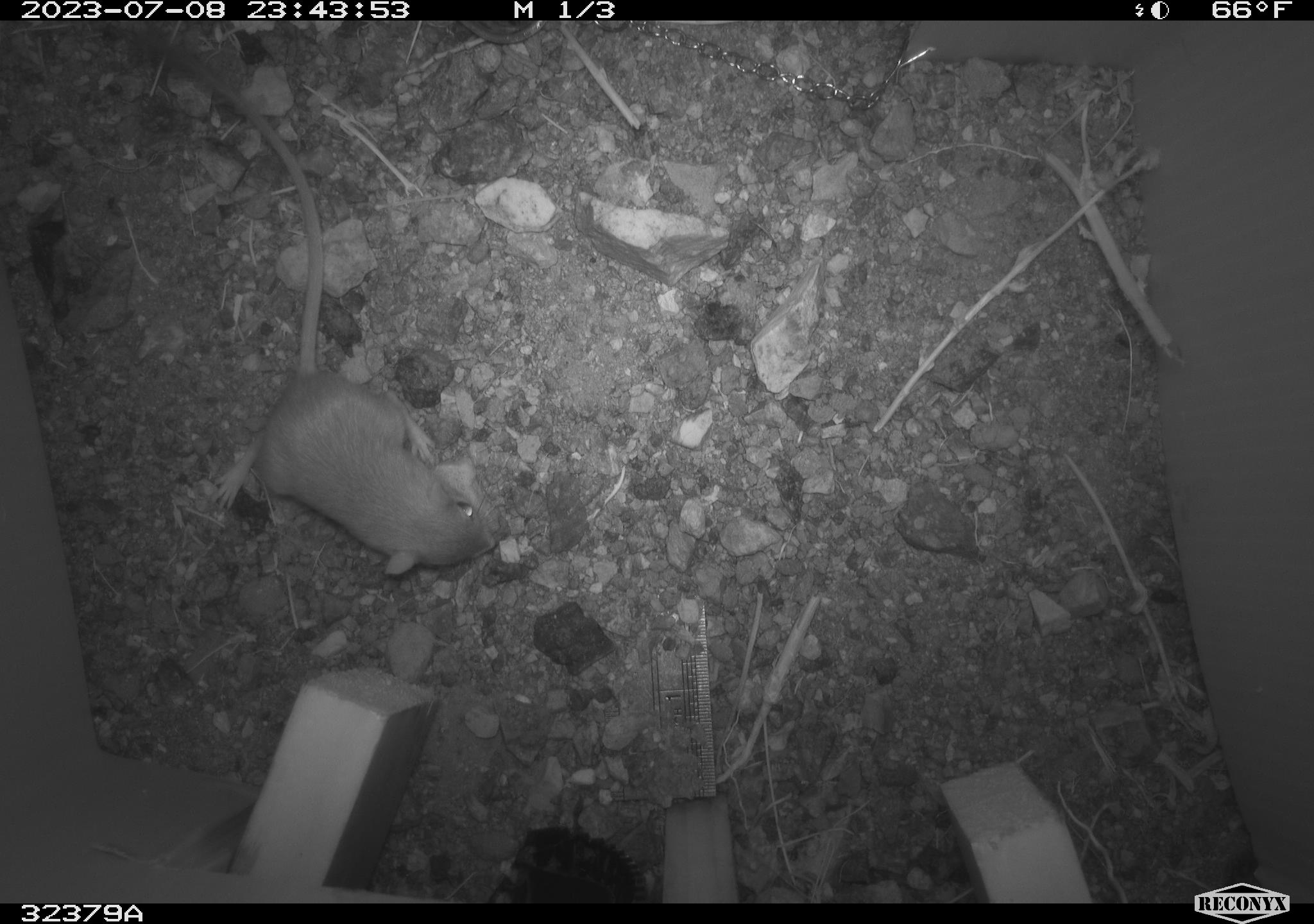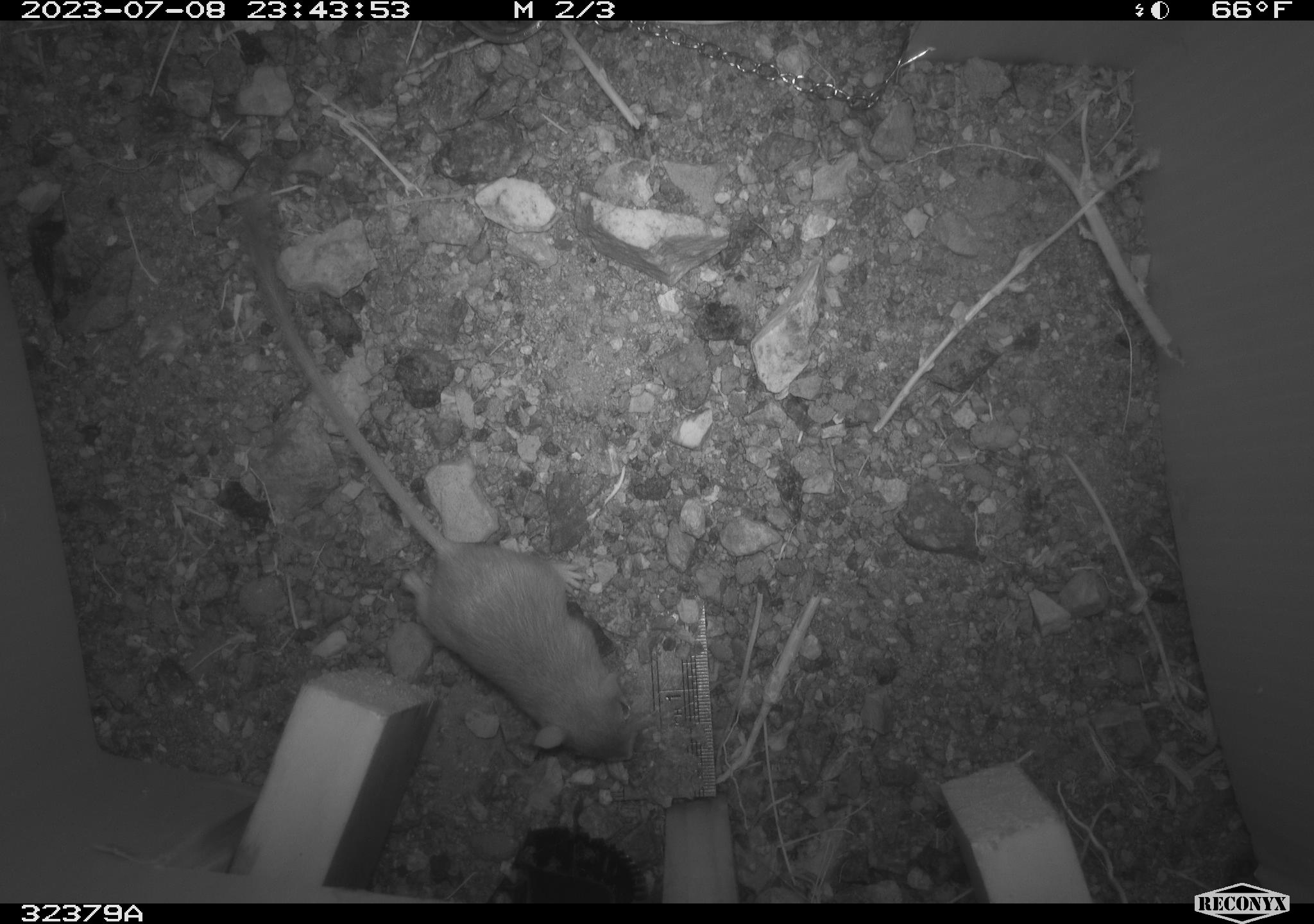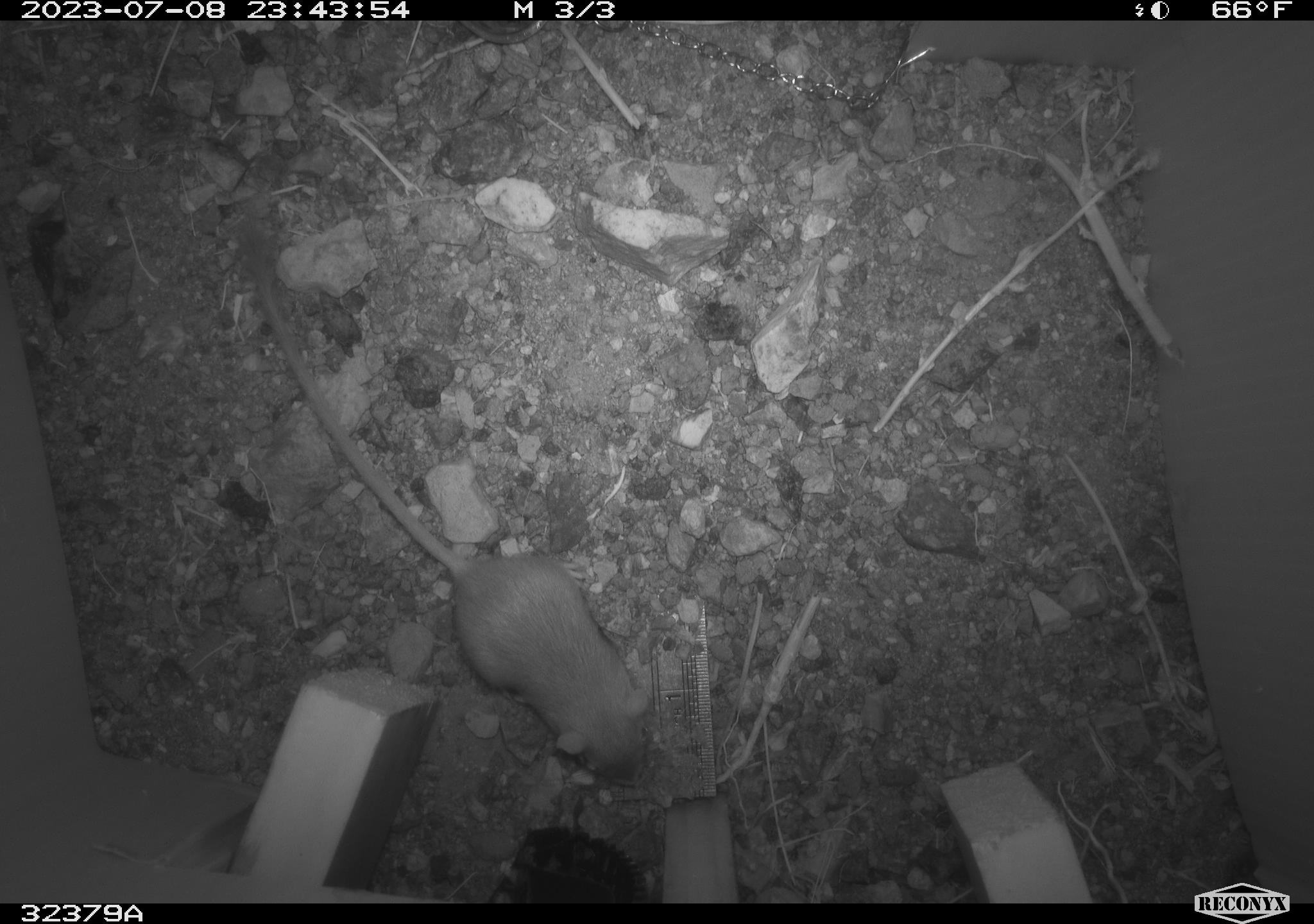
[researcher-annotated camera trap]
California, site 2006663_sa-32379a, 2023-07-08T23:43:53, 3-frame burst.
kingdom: Animalia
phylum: Chordata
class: Mammalia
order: Rodentia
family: Heteromyidae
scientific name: Heteromyidae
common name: kangaroo rats and pocket mice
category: heteromyidae family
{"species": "heteromyidae family (kangaroo rats and pocket mice) (Heteromyidae)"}